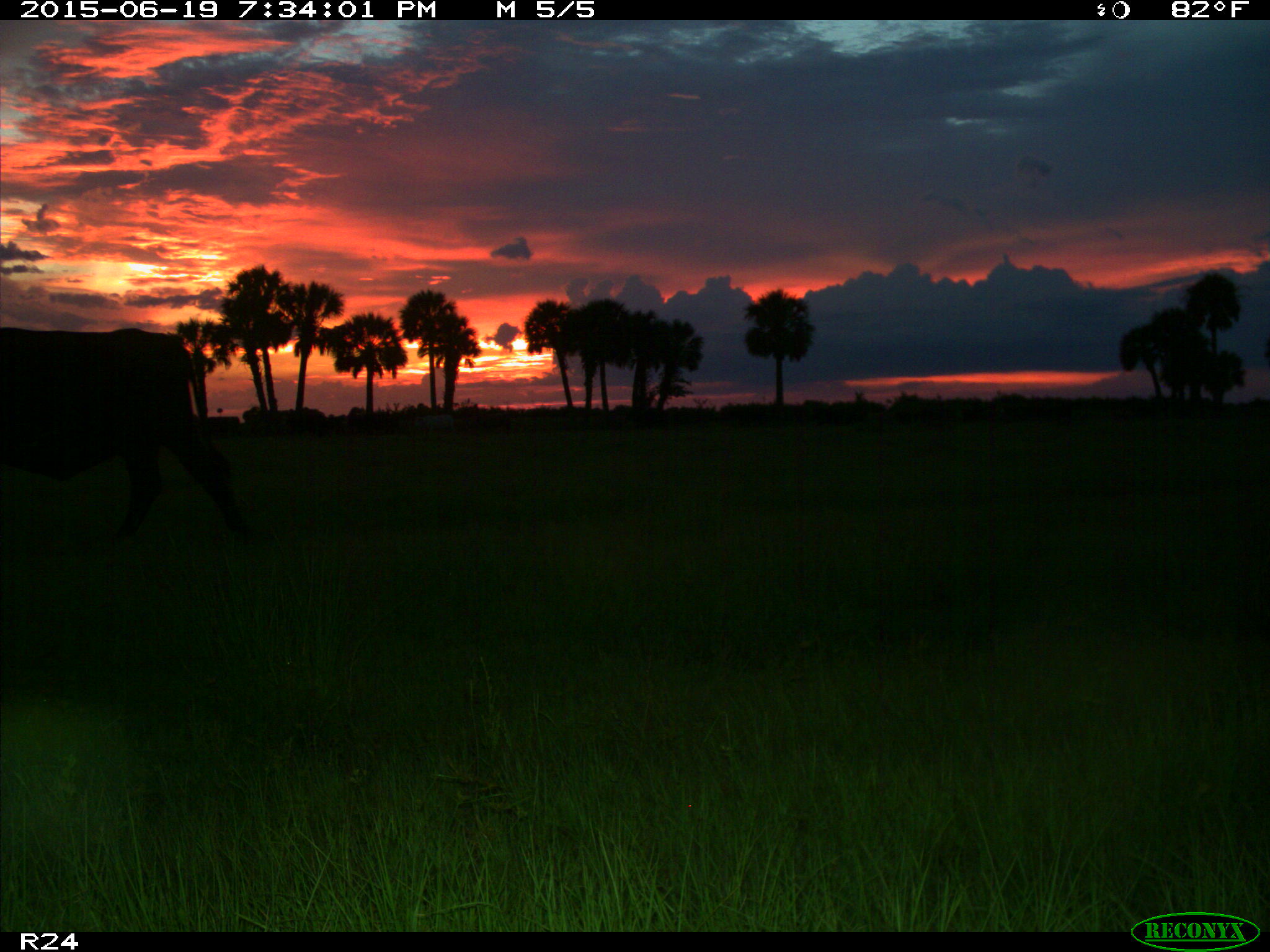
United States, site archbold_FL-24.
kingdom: Animalia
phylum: Chordata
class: Mammalia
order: Artiodactyla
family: Bovidae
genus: Bos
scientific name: Bos taurus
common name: domestic cow